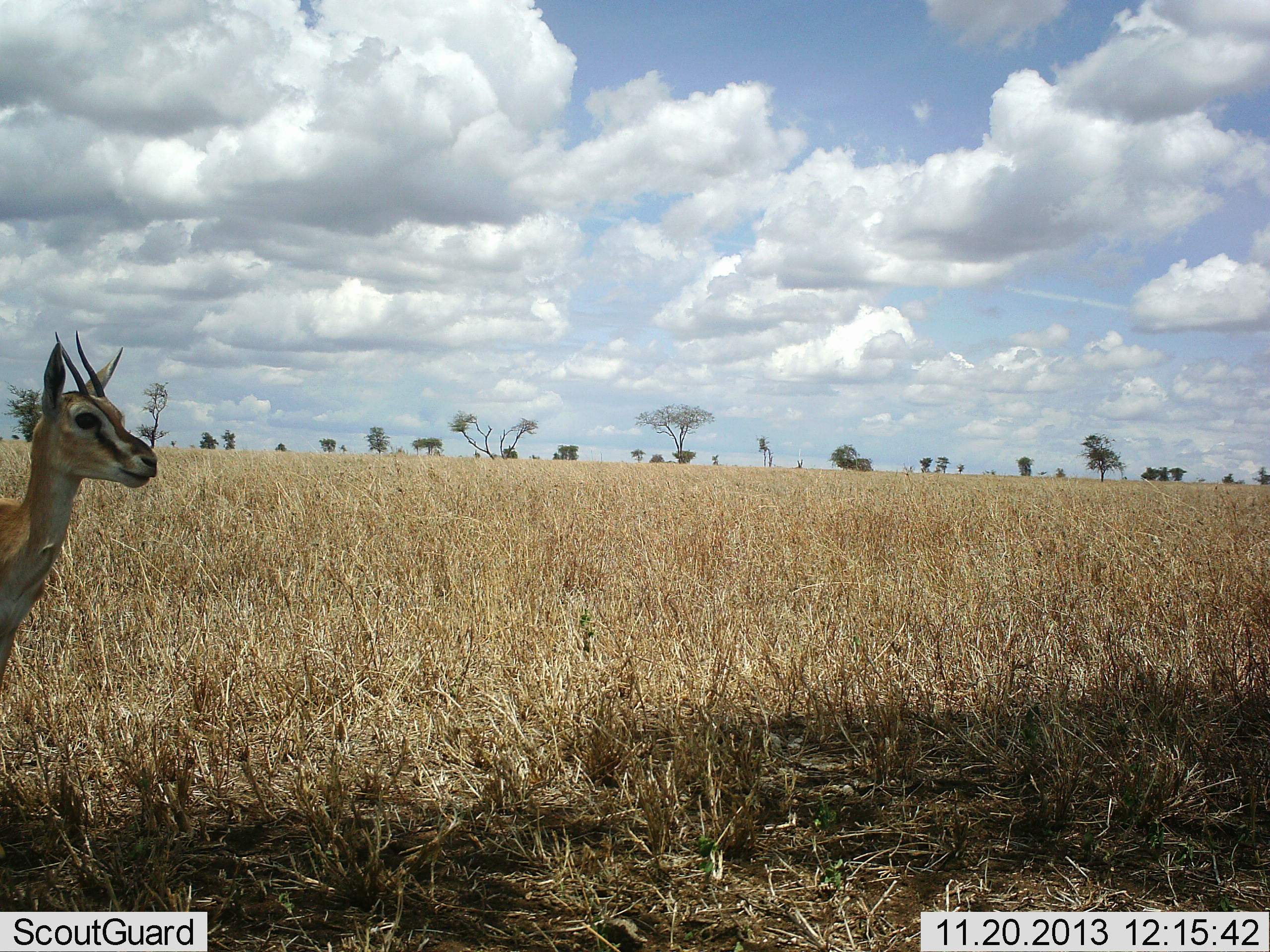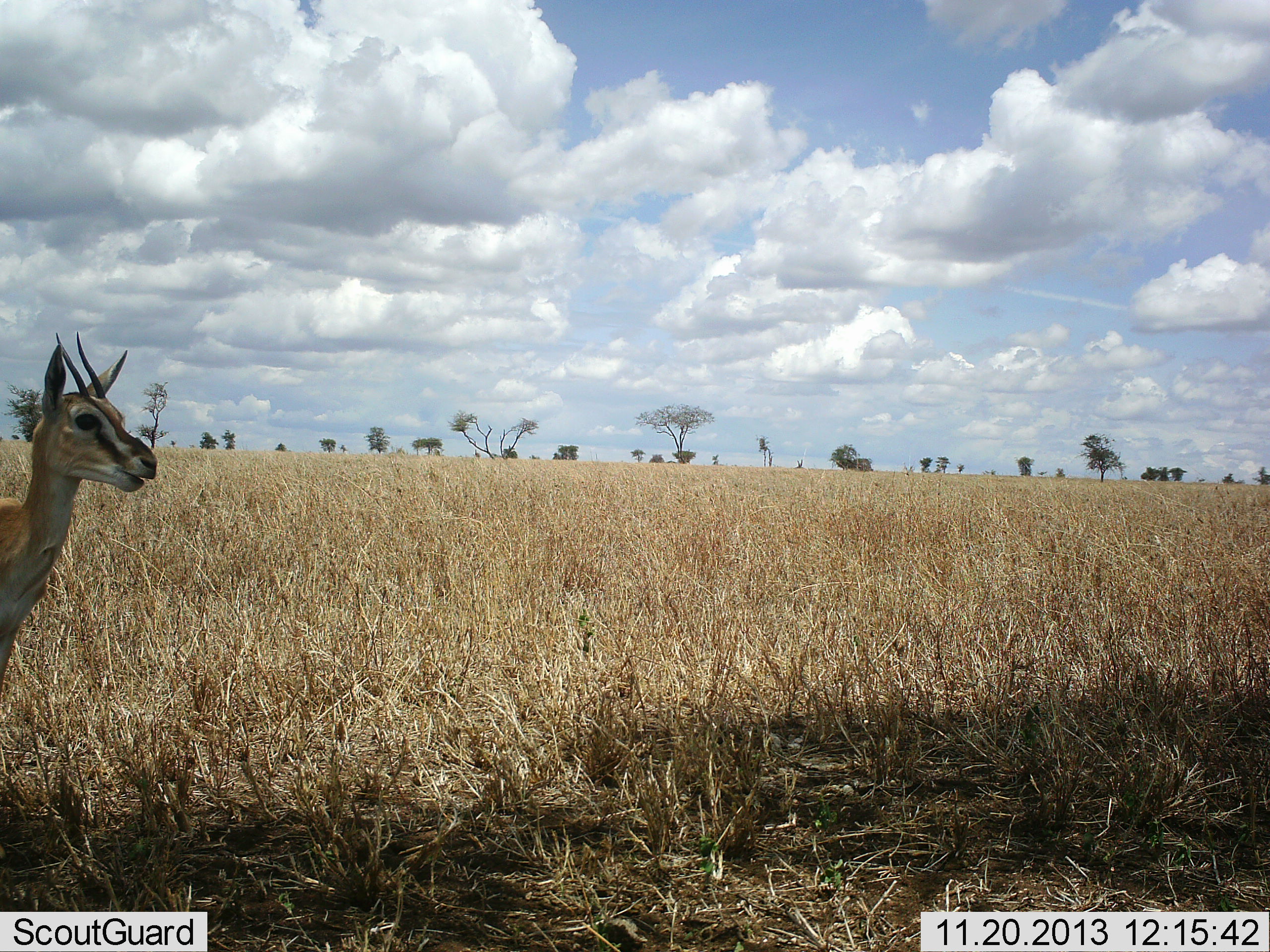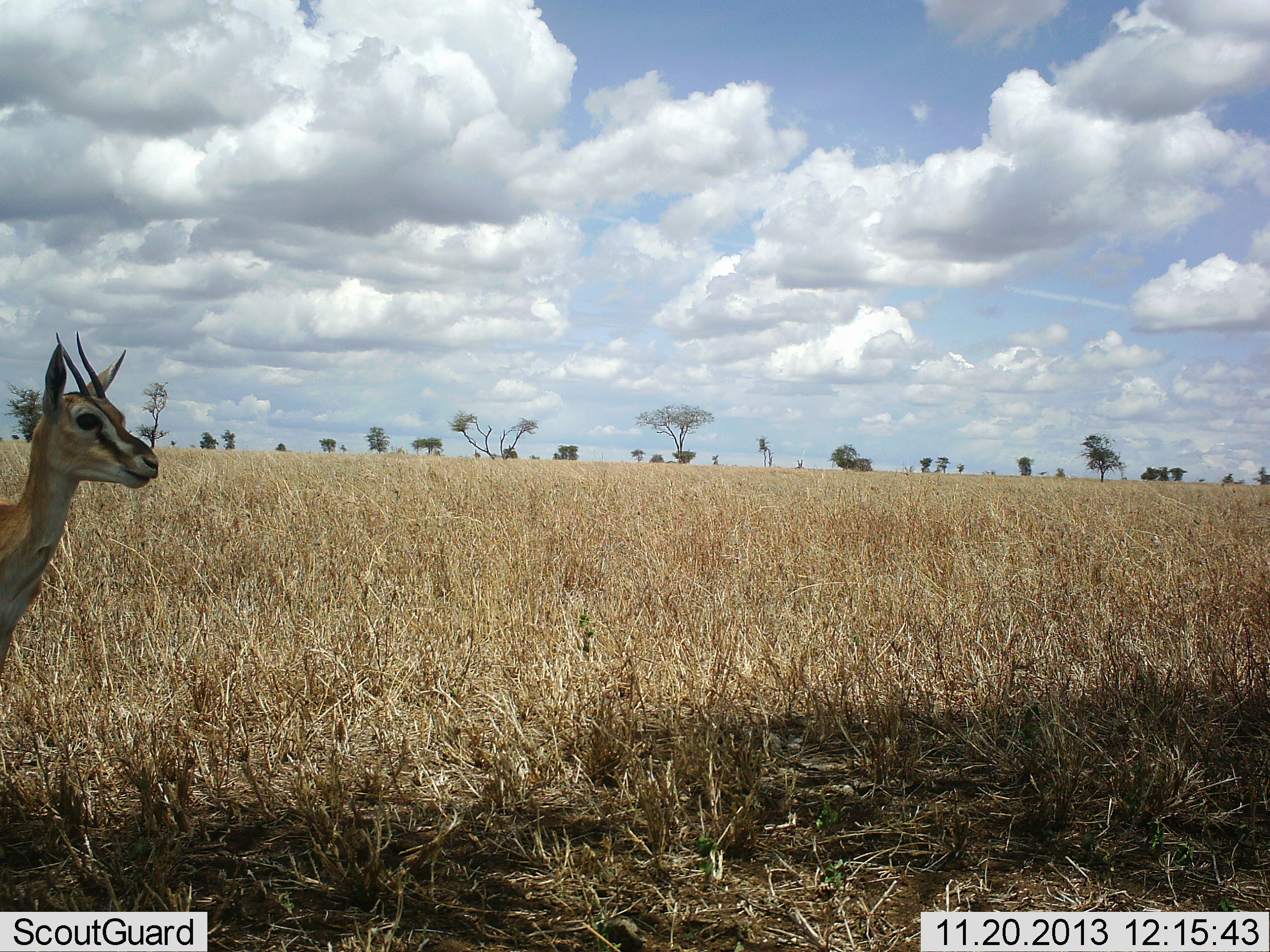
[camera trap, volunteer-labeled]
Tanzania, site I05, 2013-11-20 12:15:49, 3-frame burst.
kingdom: Animalia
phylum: Chordata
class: Mammalia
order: Artiodactyla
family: Bovidae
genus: Eudorcas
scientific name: Eudorcas thomsonii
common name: thomson's gazelle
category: gazellethomsons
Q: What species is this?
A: Gazellethomsons (thomson's gazelle) (Eudorcas thomsonii).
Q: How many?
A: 1.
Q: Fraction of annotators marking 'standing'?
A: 70%.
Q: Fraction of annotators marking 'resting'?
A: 0%.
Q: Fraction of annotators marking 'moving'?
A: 0%.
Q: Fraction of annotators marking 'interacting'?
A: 0%.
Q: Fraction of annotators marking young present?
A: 0%.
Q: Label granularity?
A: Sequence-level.